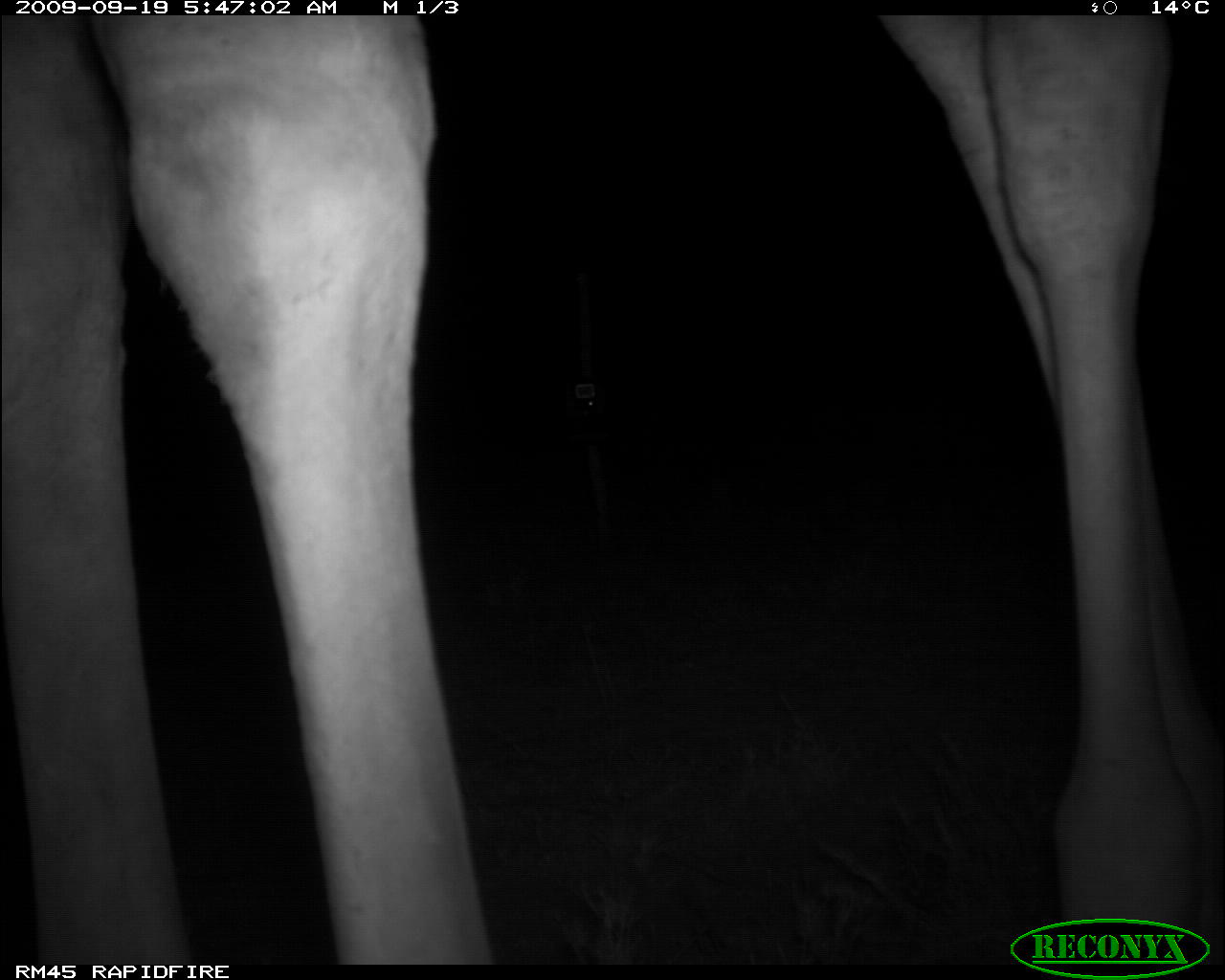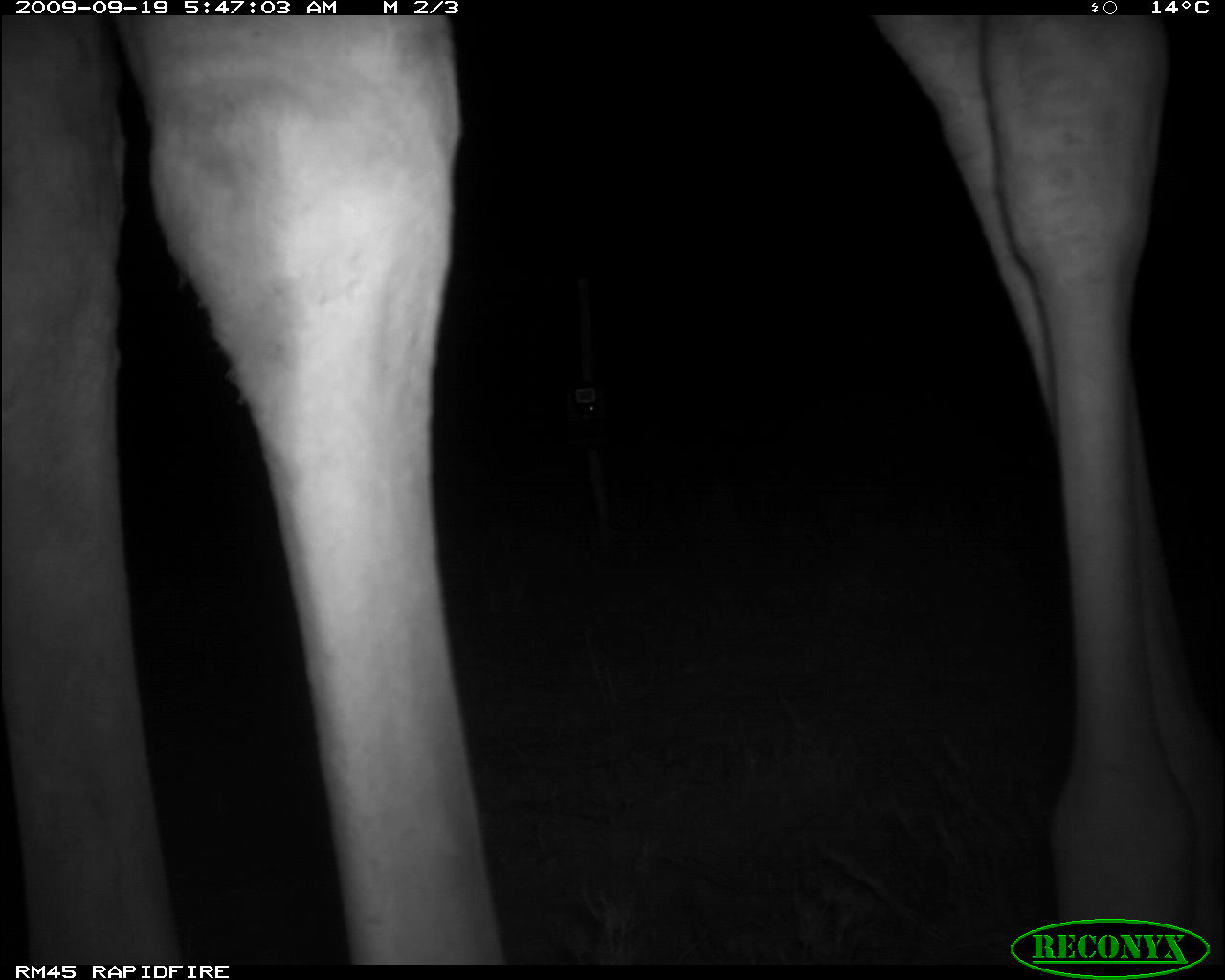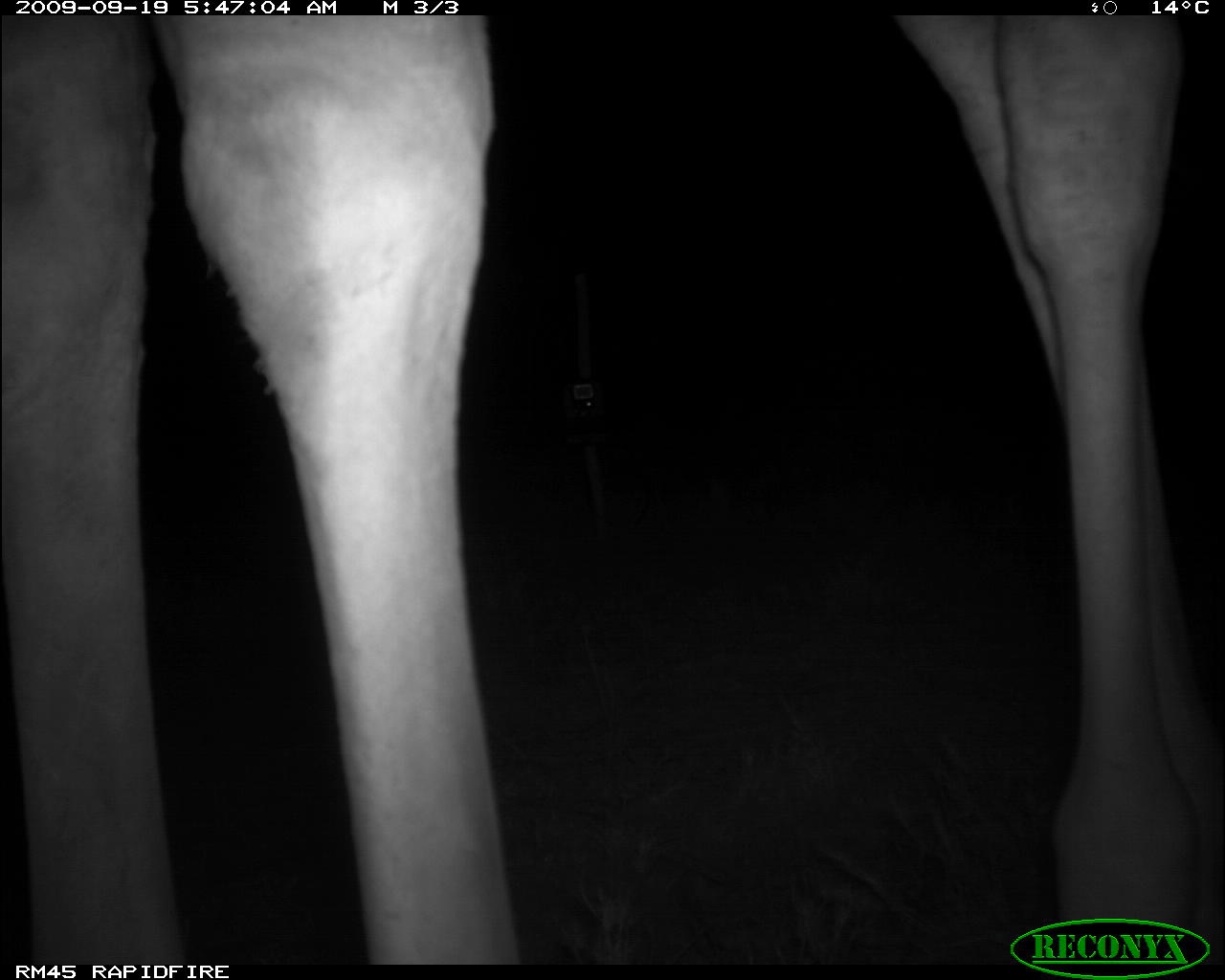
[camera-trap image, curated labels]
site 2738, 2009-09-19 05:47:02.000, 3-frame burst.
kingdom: Animalia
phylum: Chordata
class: Mammalia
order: Artiodactyla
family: Giraffidae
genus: Giraffa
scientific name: Giraffa camelopardalis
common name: giraffe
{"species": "Giraffa camelopardalis (giraffe)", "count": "1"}